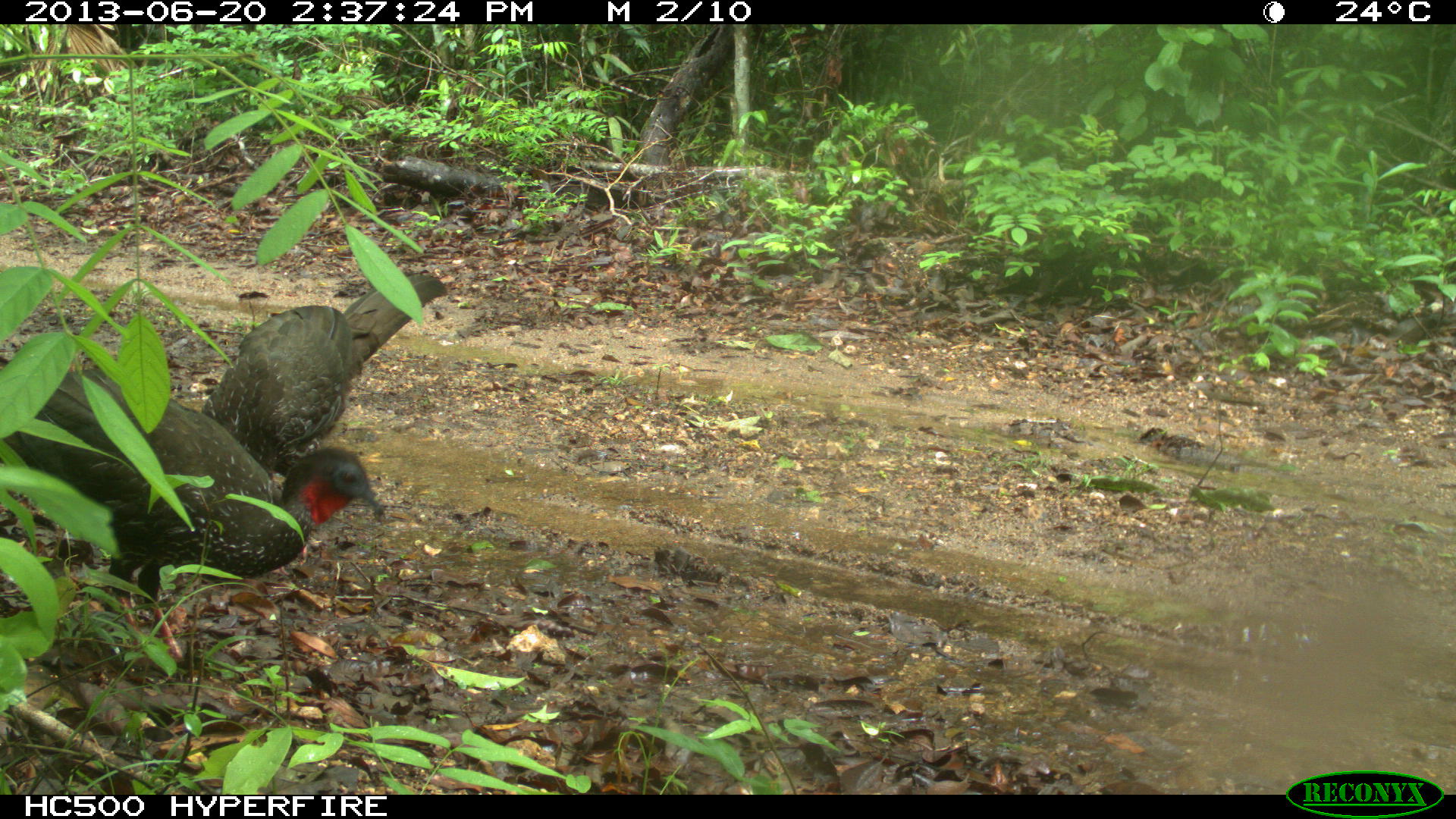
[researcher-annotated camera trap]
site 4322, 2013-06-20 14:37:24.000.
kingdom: Animalia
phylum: Chordata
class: Aves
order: Galliformes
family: Cracidae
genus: Penelope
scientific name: Penelope purpurascens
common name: crested guan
Penelope purpurascens (crested guan), count 2.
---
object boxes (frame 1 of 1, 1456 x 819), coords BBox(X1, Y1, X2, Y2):
penelope purpurascens: BBox(0, 364, 386, 662); BBox(198, 268, 449, 481)